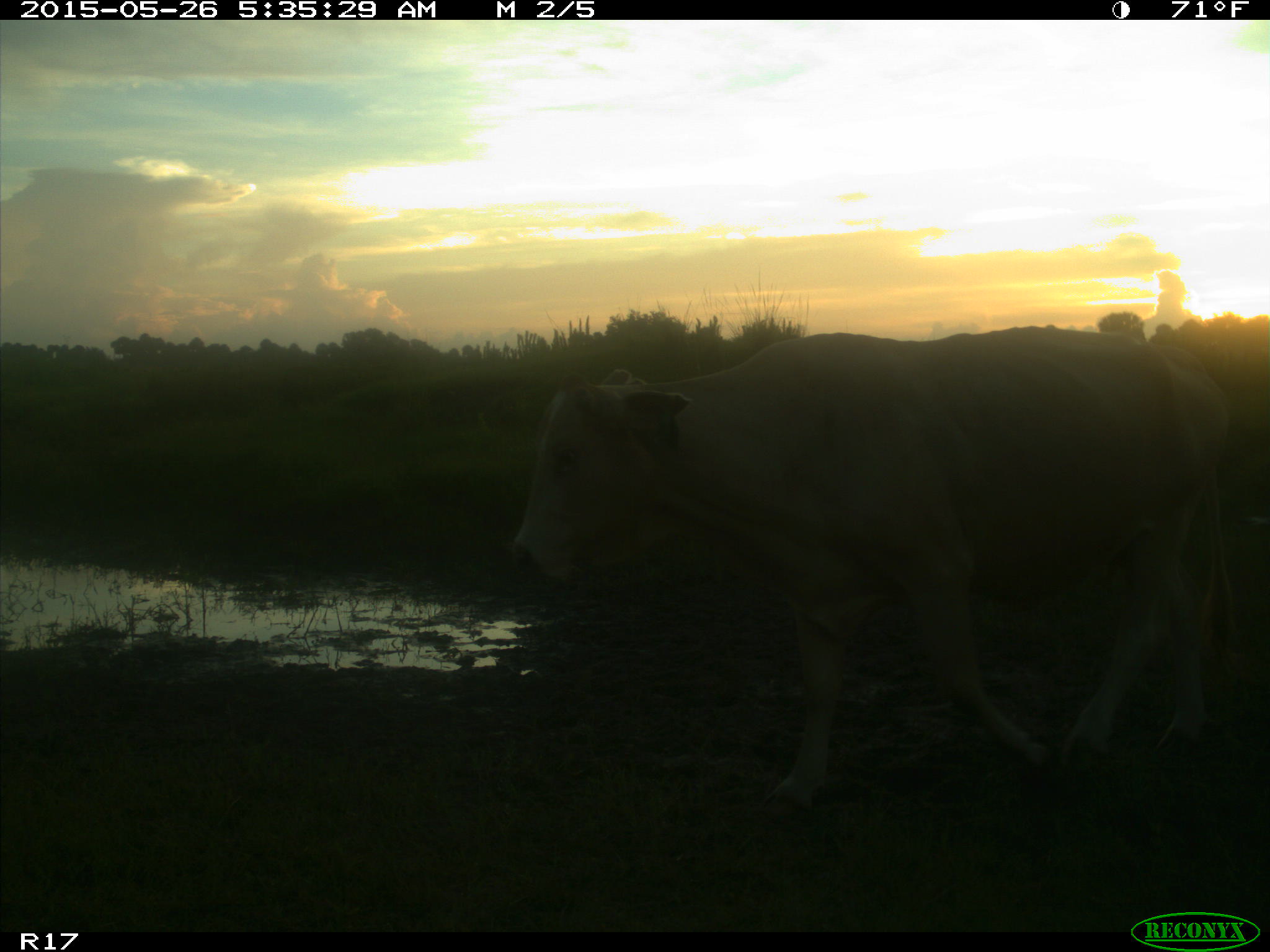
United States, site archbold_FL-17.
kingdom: Animalia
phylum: Chordata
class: Mammalia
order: Artiodactyla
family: Bovidae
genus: Bos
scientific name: Bos taurus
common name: domestic cow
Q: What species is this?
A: Bos taurus (domestic cow).